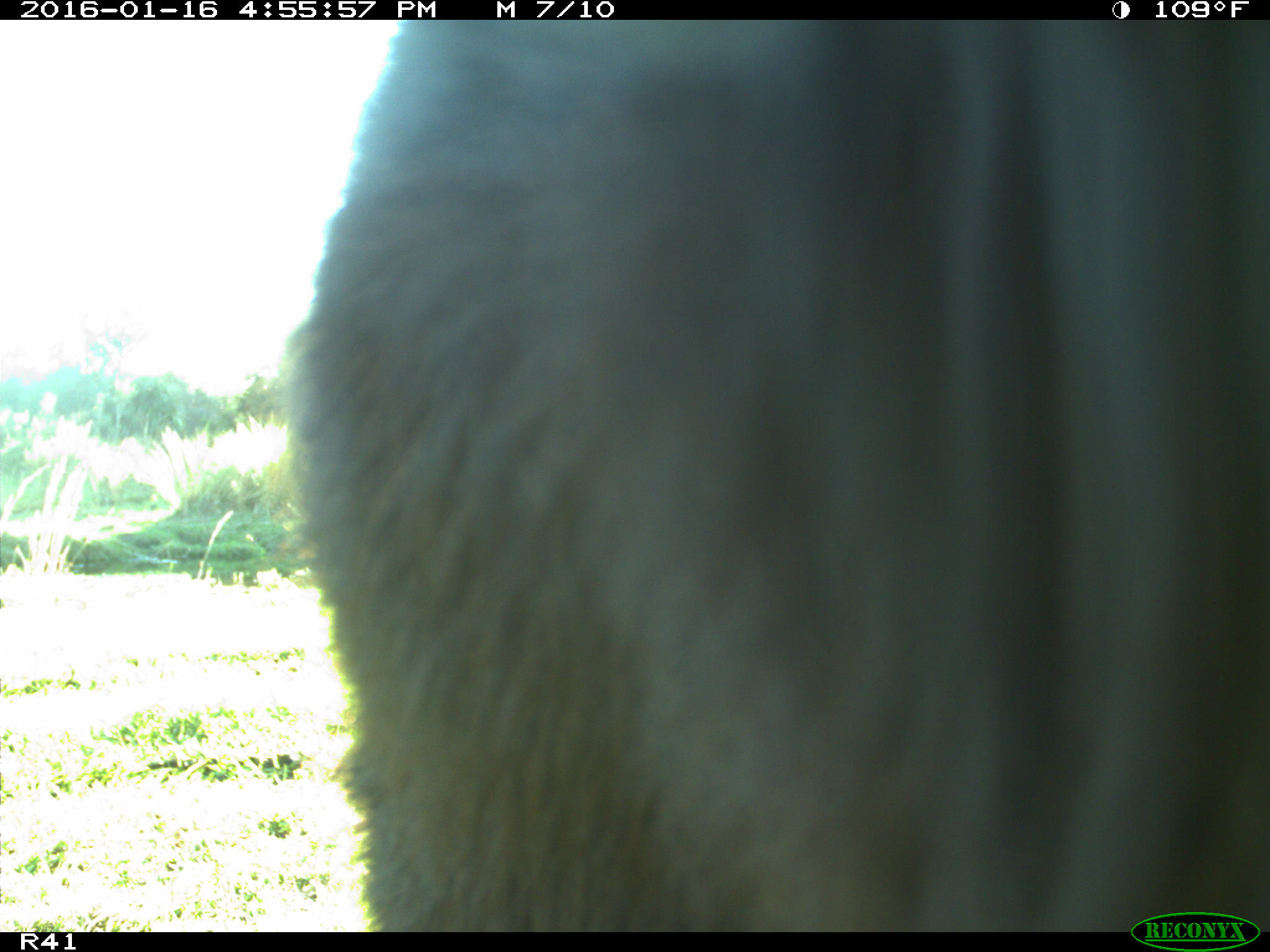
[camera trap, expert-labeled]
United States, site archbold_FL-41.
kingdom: Animalia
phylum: Chordata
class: Mammalia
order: Artiodactyla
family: Bovidae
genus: Bos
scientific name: Bos taurus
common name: domestic cow